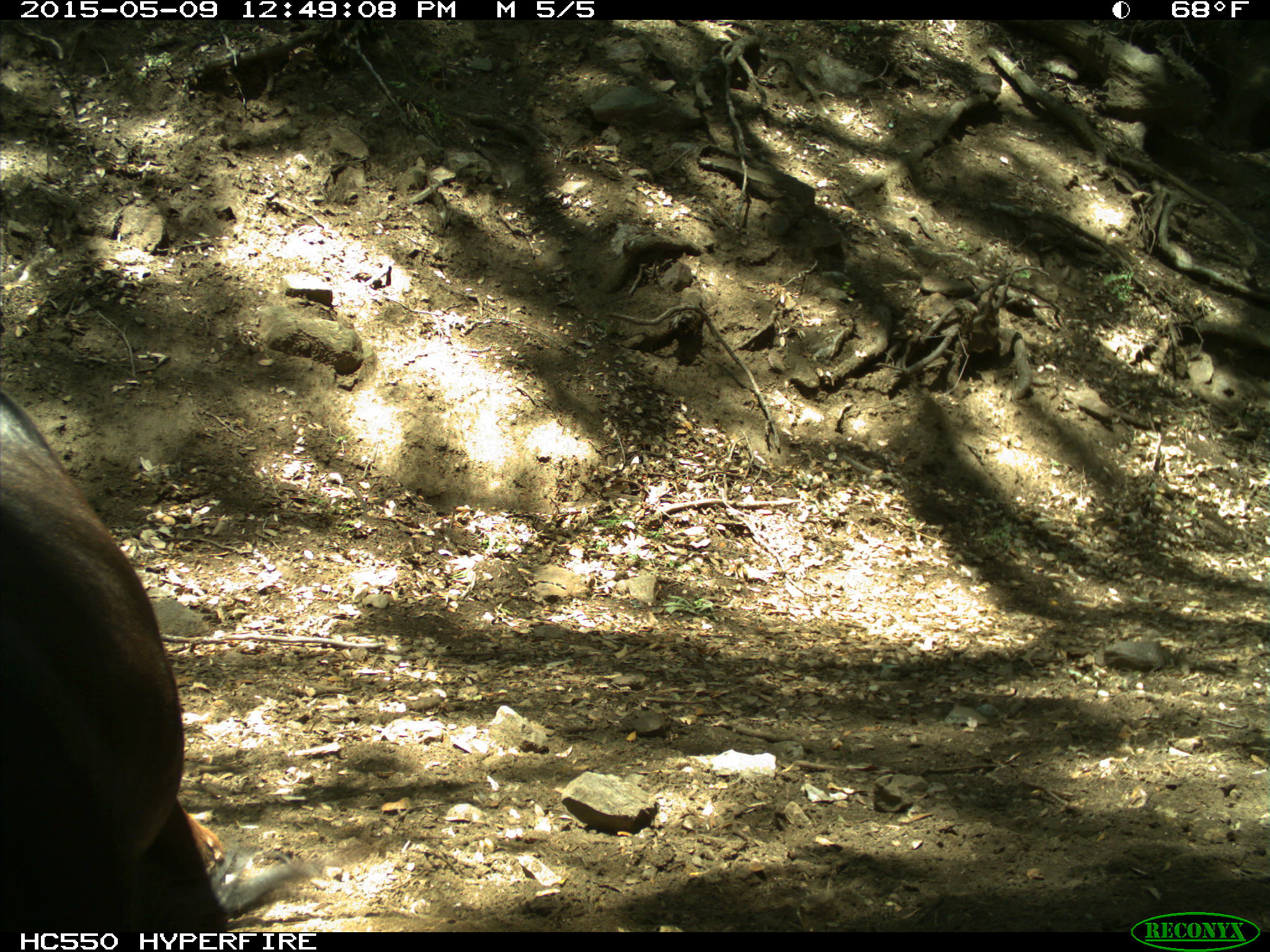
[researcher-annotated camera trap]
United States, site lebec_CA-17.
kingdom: Animalia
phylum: Chordata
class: Mammalia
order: Artiodactyla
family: Bovidae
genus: Bos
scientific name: Bos taurus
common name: domestic cow